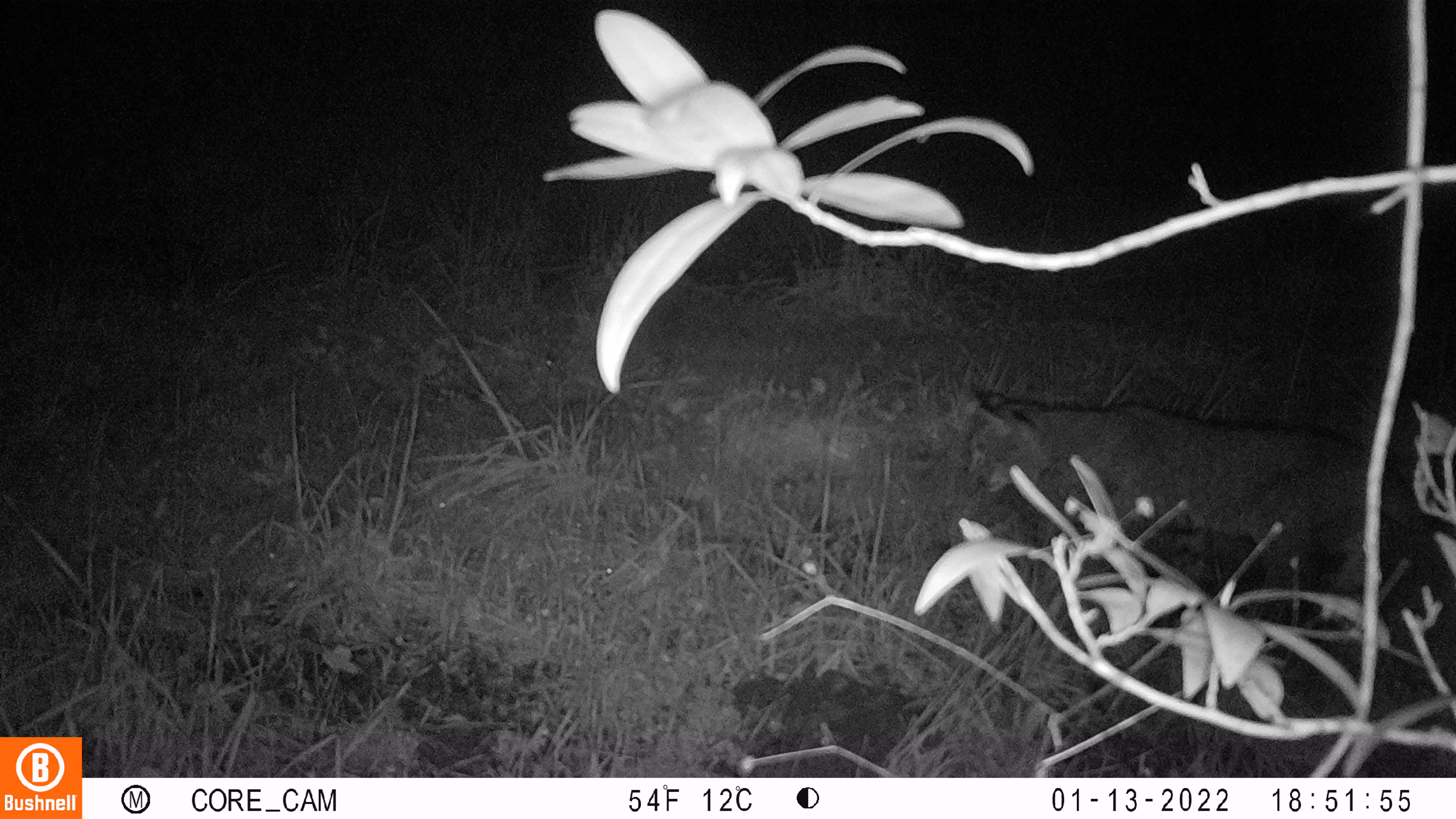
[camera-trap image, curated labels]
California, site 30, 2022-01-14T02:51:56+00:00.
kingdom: Animalia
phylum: Chordata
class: Mammalia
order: Carnivora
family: Felidae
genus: Lynx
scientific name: Lynx rufus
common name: bobcat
Bobcat (Lynx rufus).